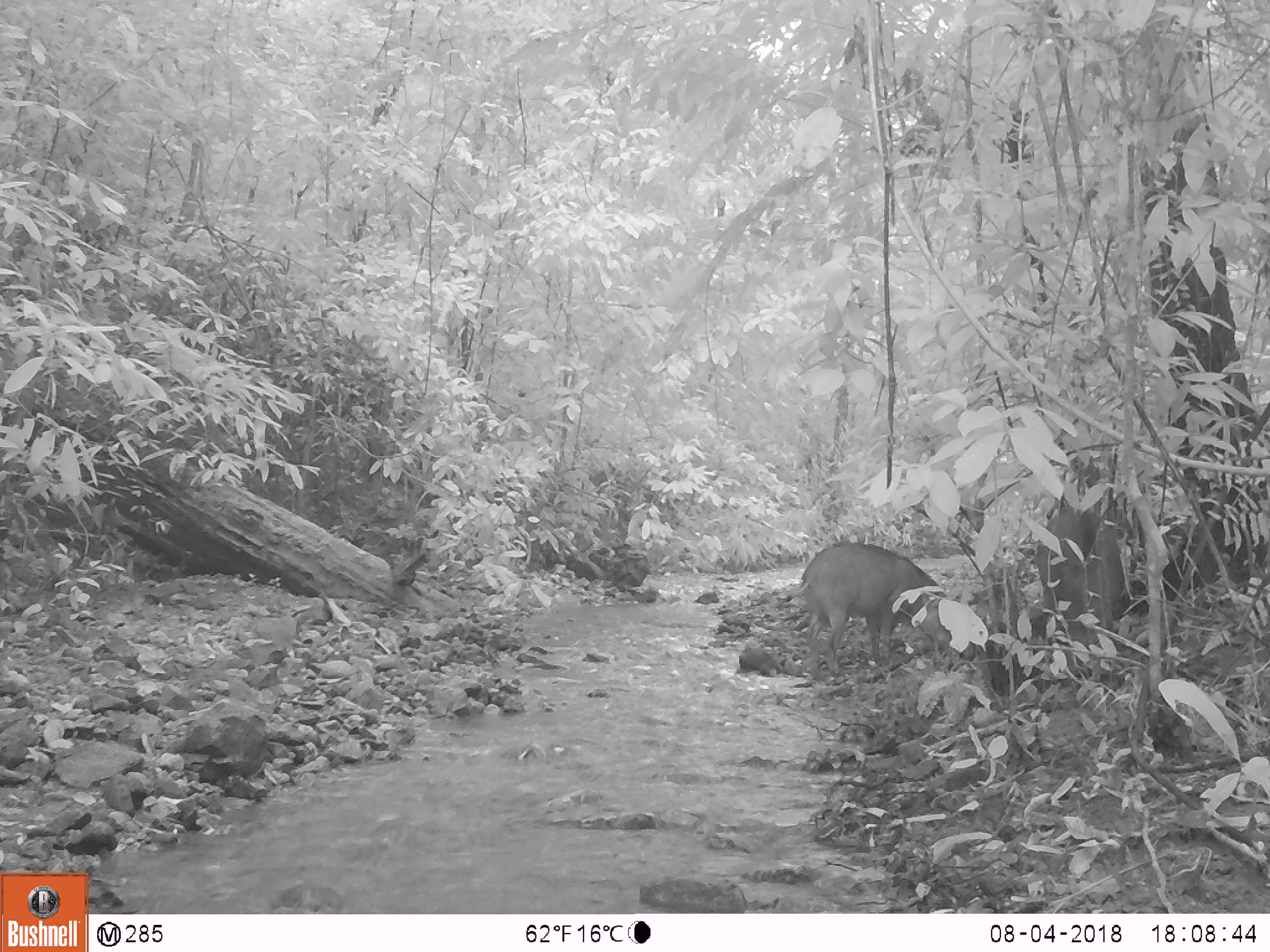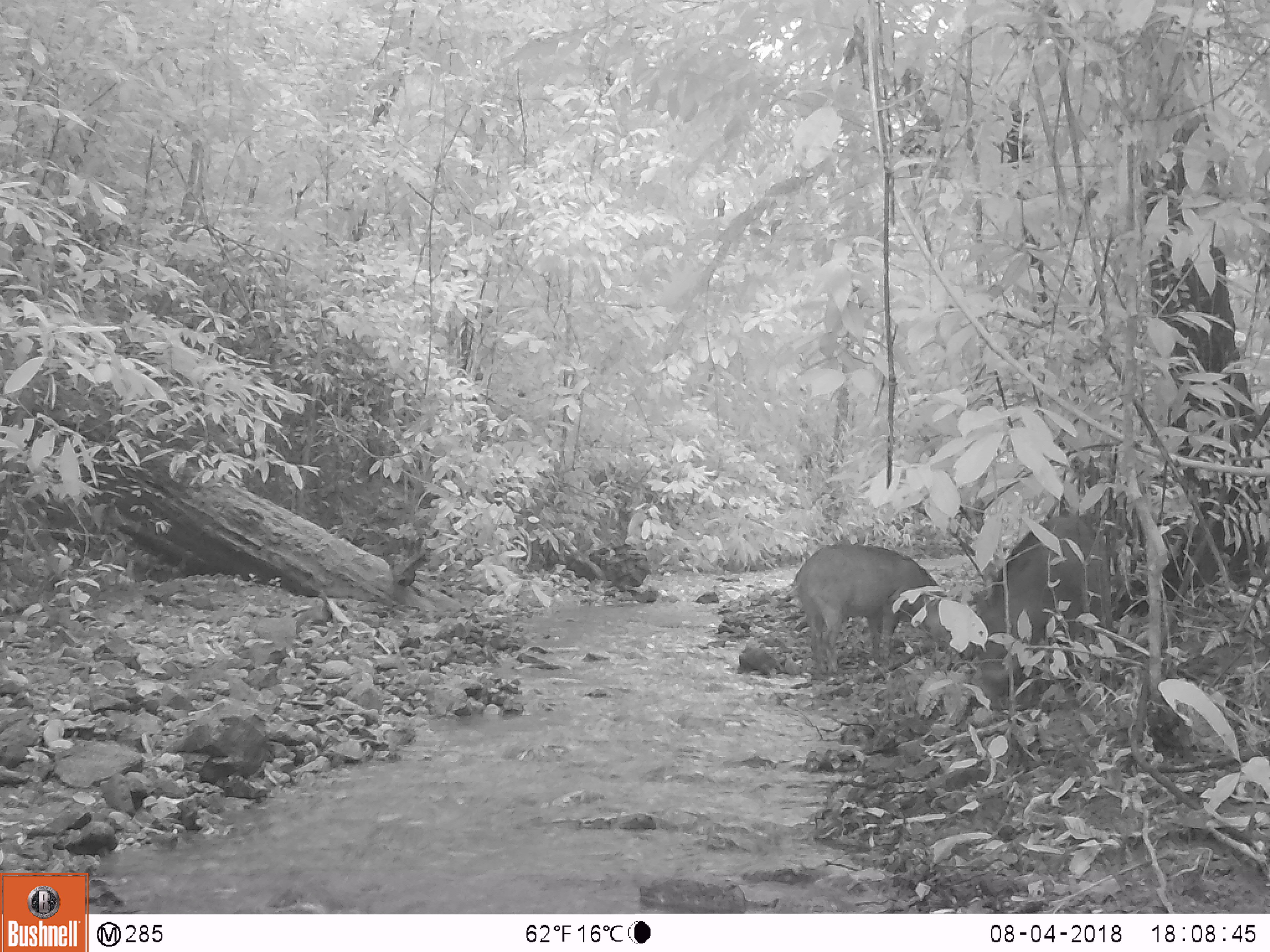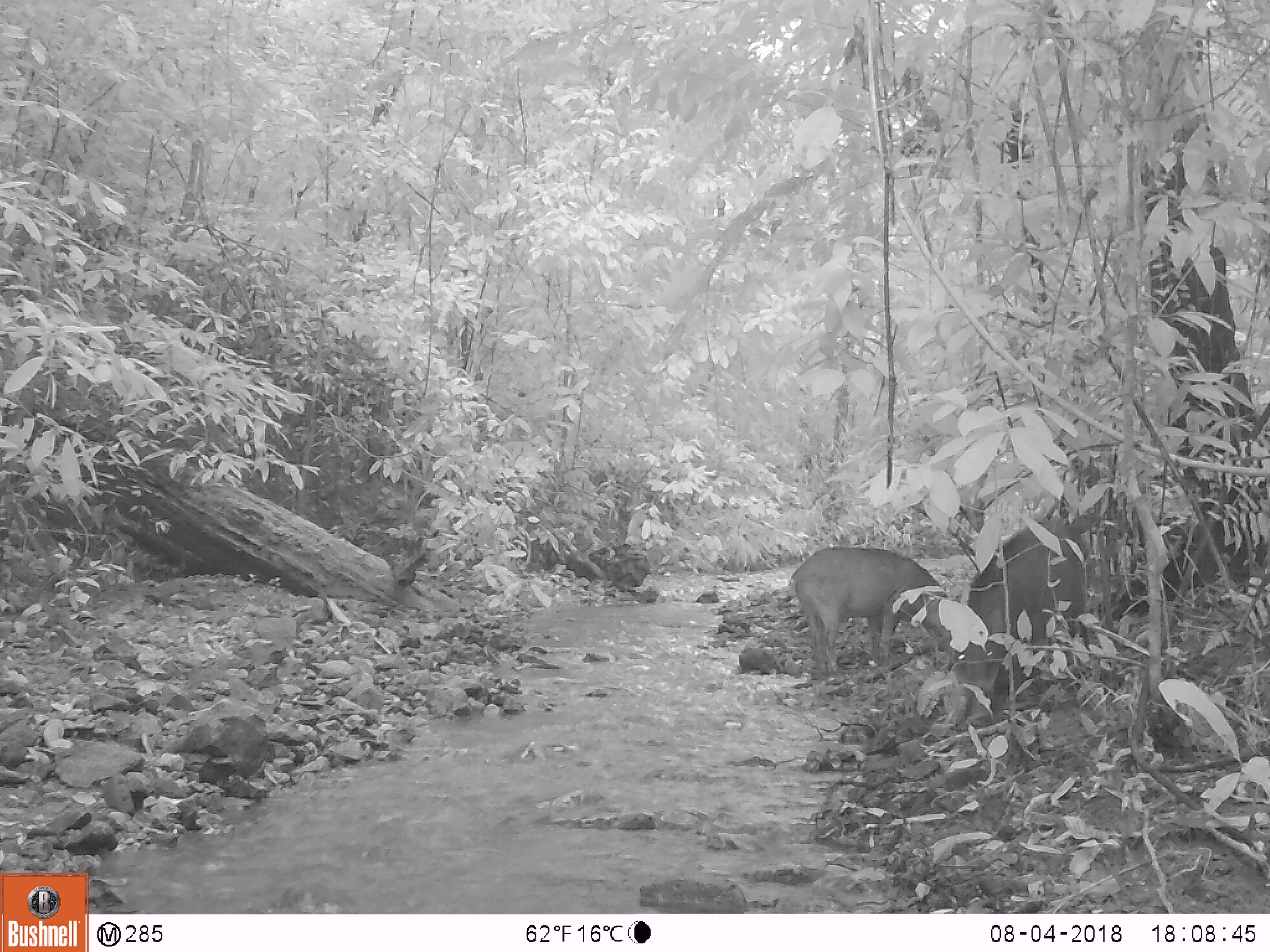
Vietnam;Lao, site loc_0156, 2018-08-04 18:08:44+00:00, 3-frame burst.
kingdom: Animalia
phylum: Chordata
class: Mammalia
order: Artiodactyla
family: Suidae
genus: Sus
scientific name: Sus scrofa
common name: eurasian wild pig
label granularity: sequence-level